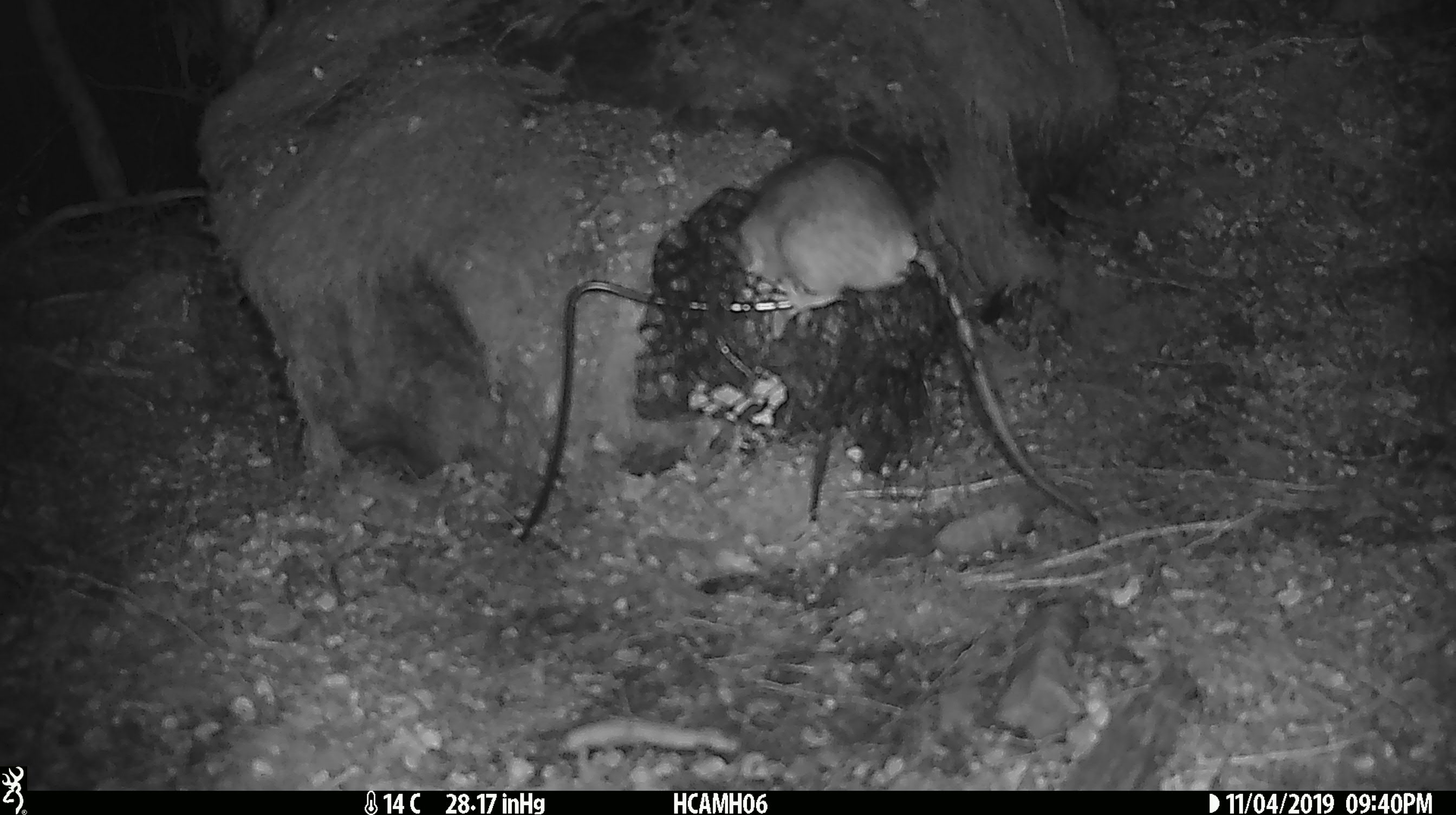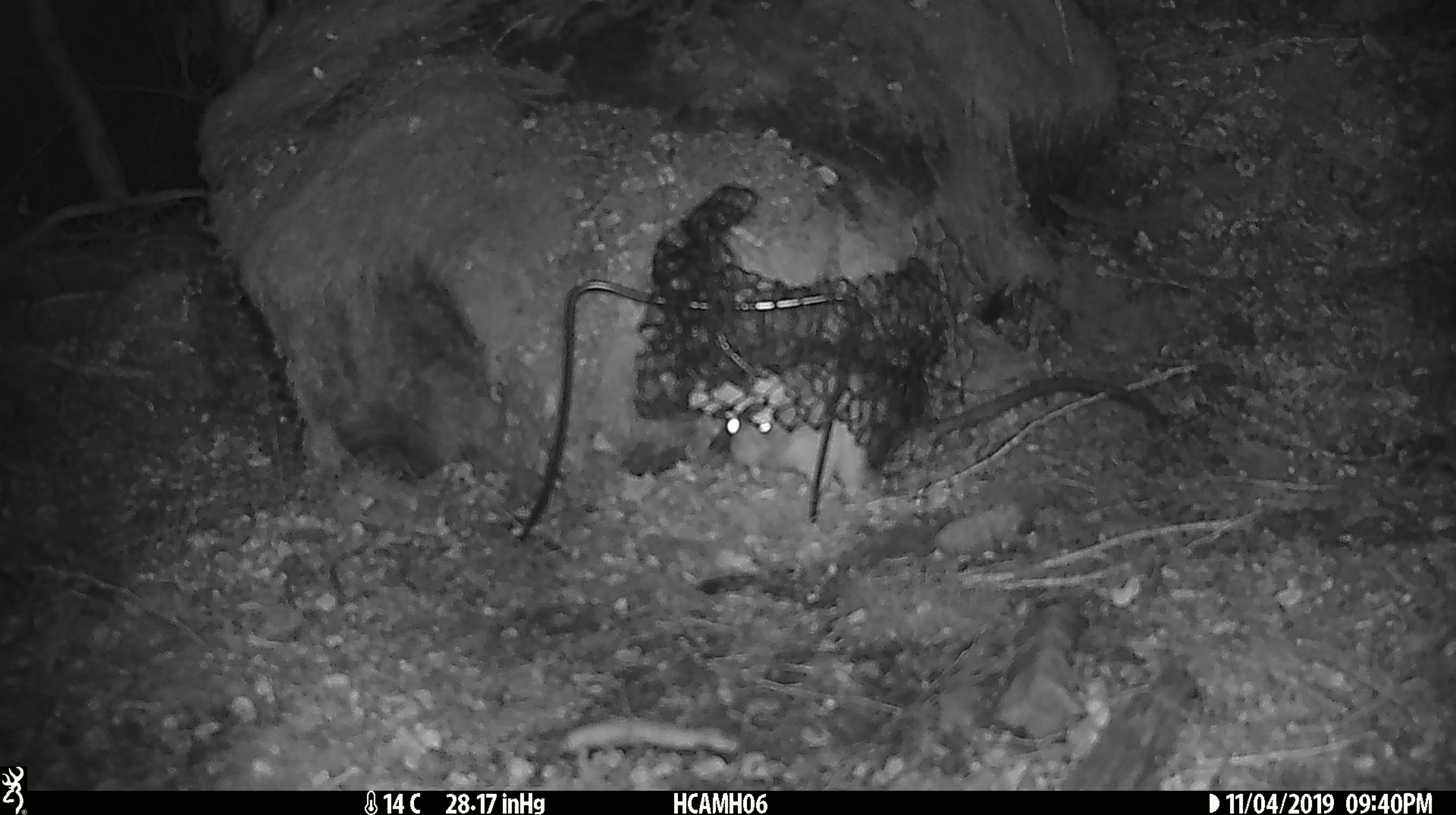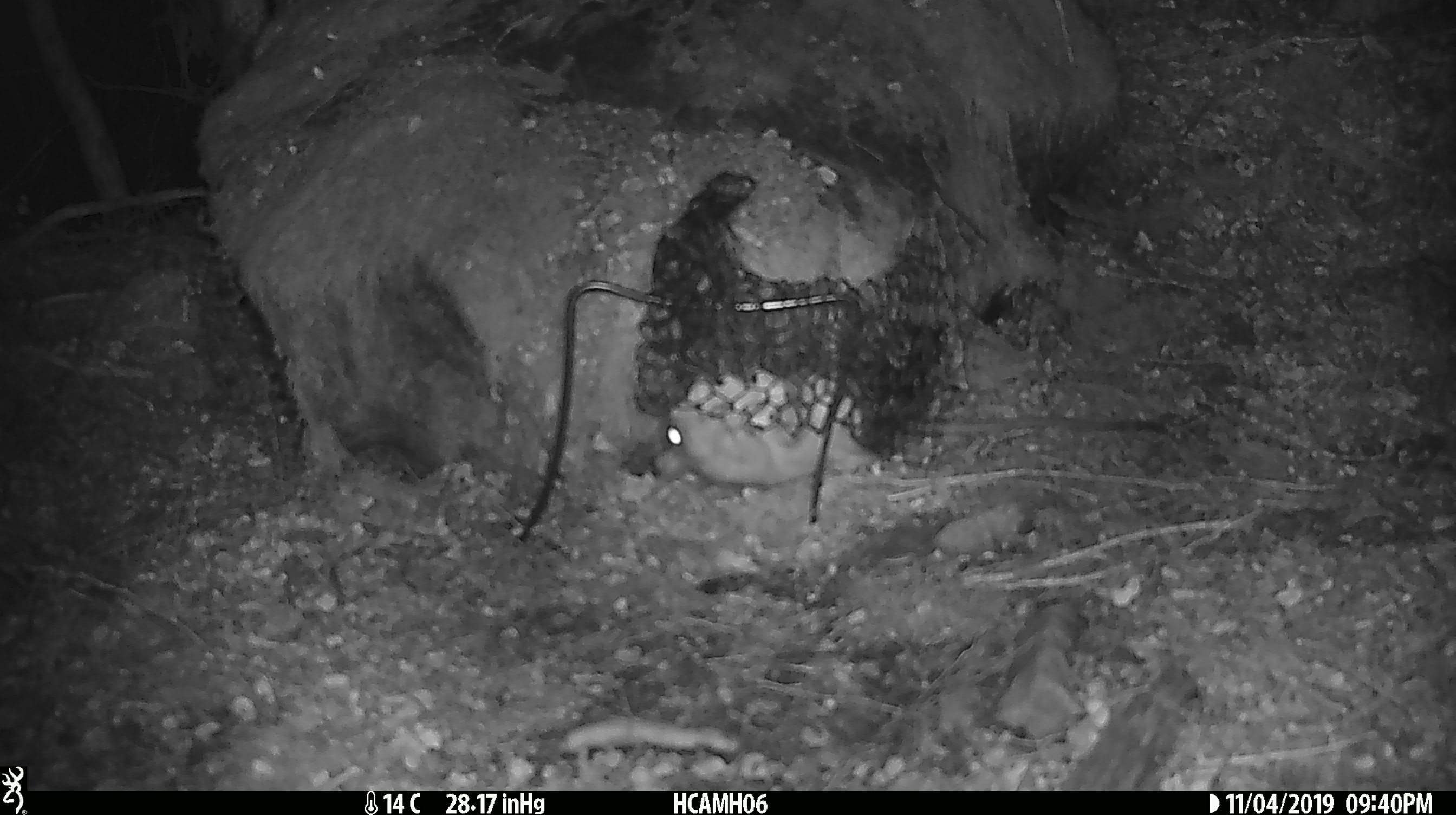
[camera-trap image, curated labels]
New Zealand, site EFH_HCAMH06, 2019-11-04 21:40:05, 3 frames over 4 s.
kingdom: Animalia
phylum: Chordata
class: Mammalia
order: Rodentia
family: Muridae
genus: Rattus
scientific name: Rattus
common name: rat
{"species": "rat (Rattus)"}